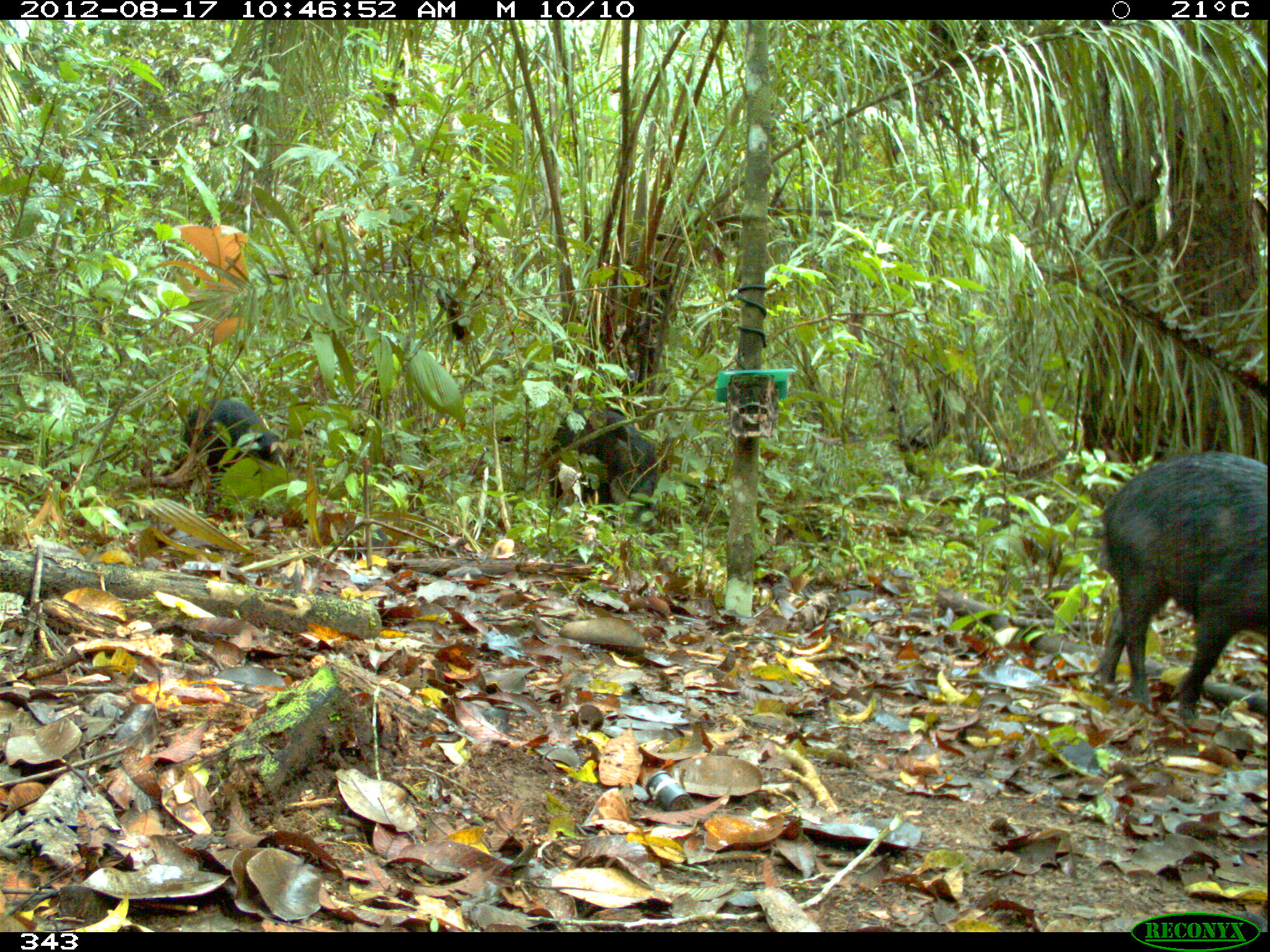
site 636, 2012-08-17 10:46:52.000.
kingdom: Animalia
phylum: Chordata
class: Mammalia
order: Artiodactyla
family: Tayassuidae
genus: Tayassu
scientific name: Tayassu pecari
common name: white-lipped peccary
Tayassu pecari (white-lipped peccary).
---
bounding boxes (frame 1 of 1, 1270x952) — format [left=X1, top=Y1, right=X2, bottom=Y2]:
tayassu pecari: [left=1088, top=450, right=1267, bottom=719]; [left=549, top=406, right=665, bottom=513]; [left=180, top=400, right=283, bottom=476]